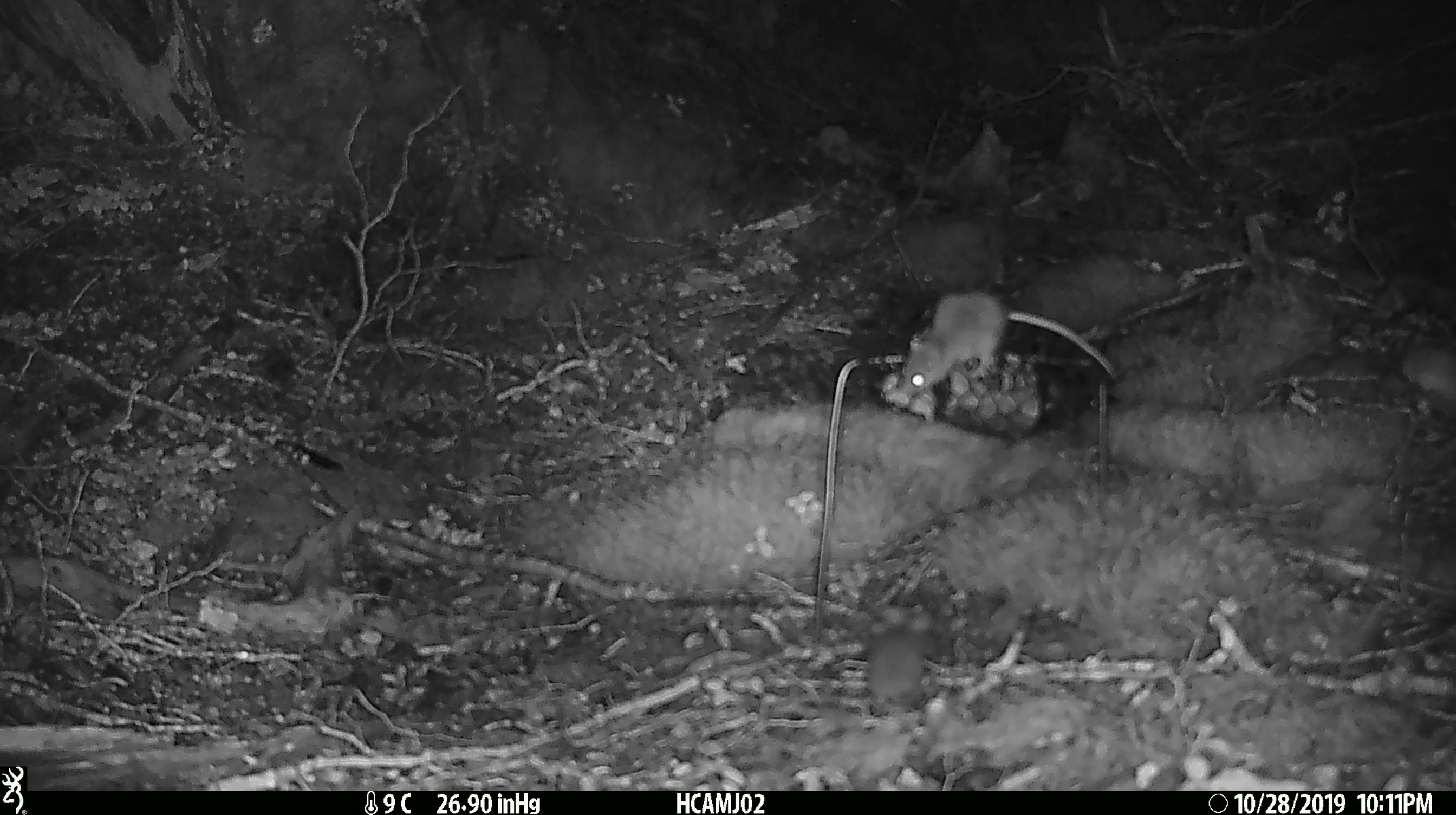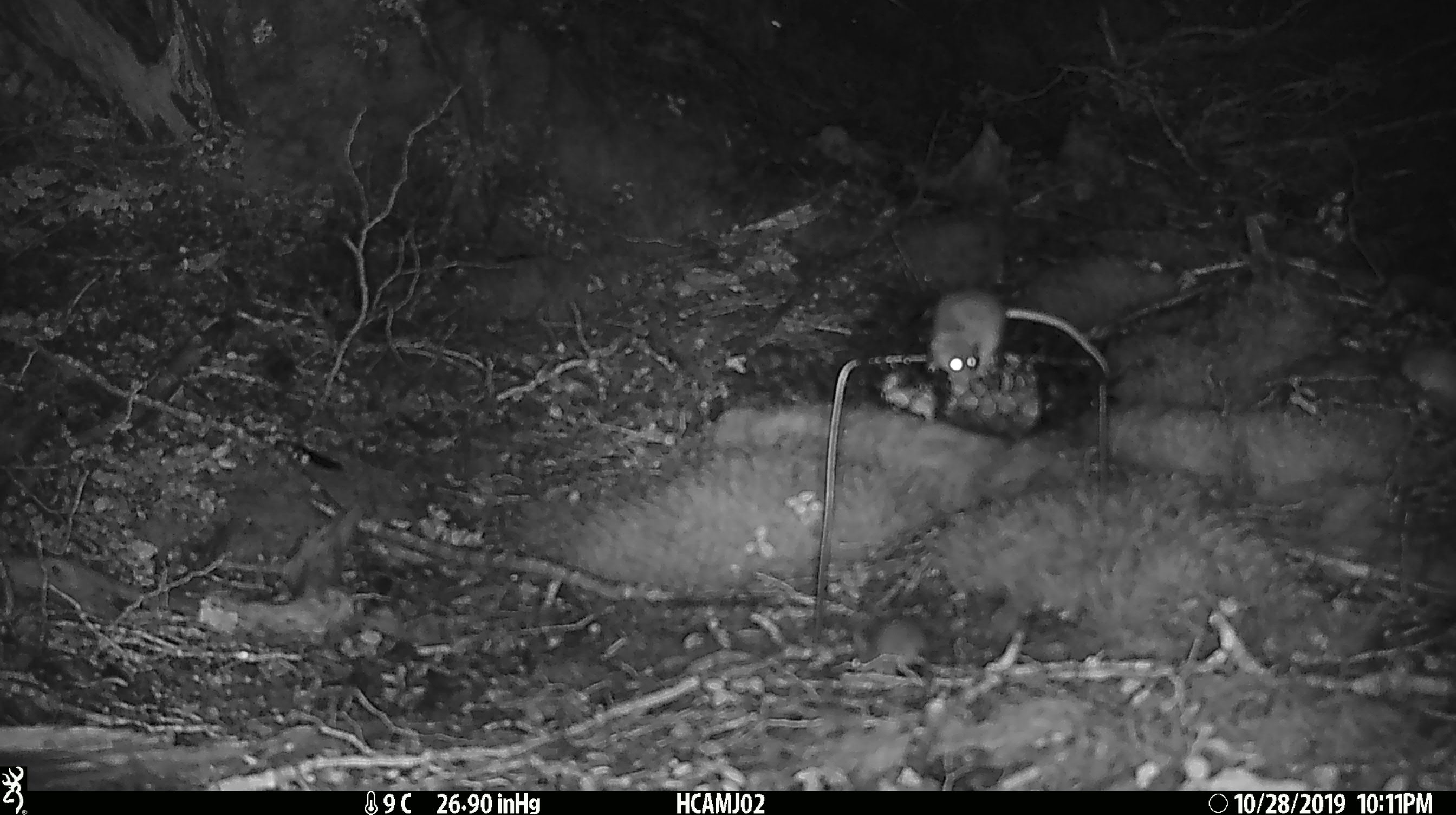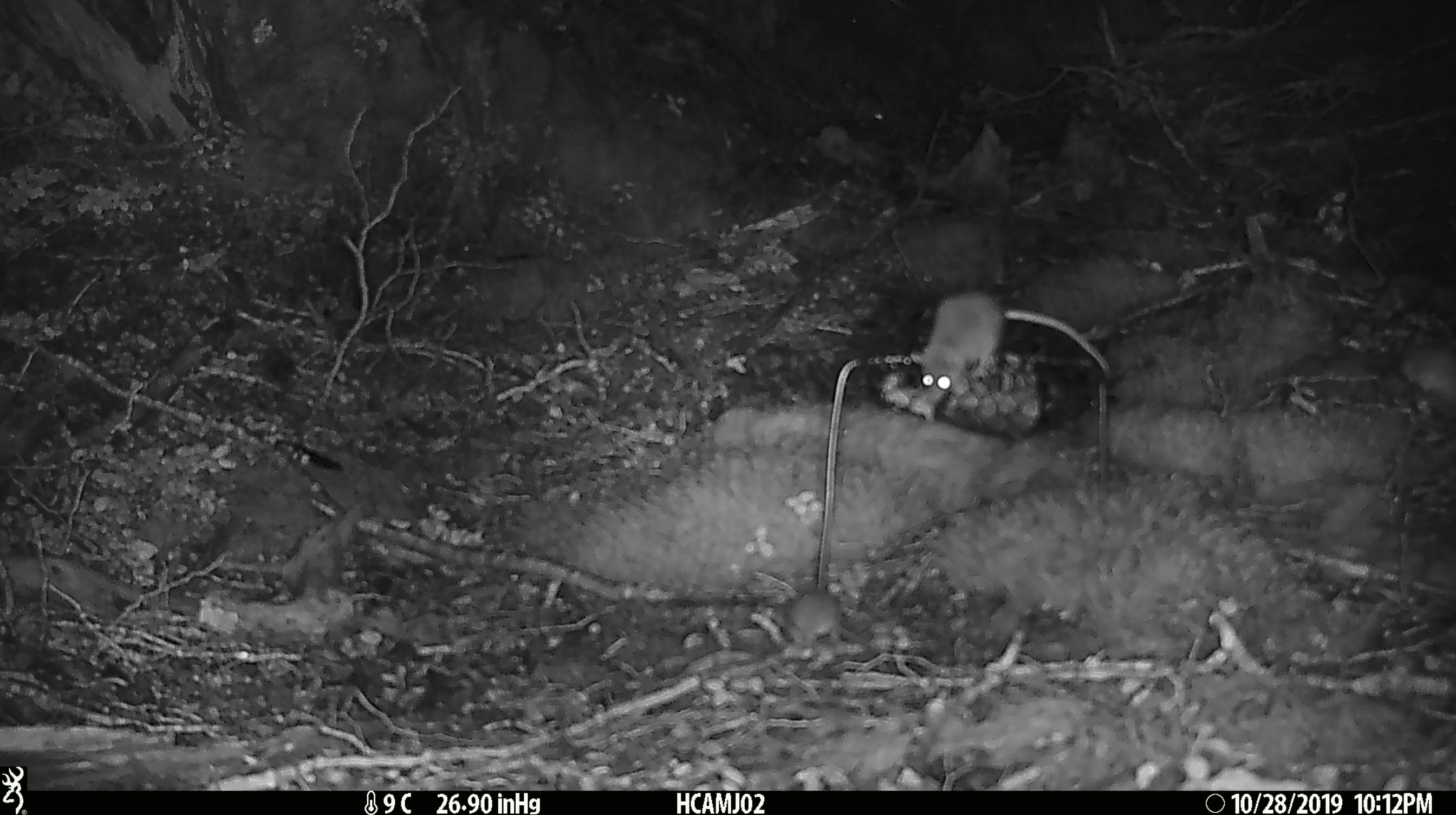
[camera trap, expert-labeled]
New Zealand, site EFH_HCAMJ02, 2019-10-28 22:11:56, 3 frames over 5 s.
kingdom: Animalia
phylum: Chordata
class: Mammalia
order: Rodentia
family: Muridae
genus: Mus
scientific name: Mus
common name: mouse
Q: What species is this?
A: Mouse (Mus).